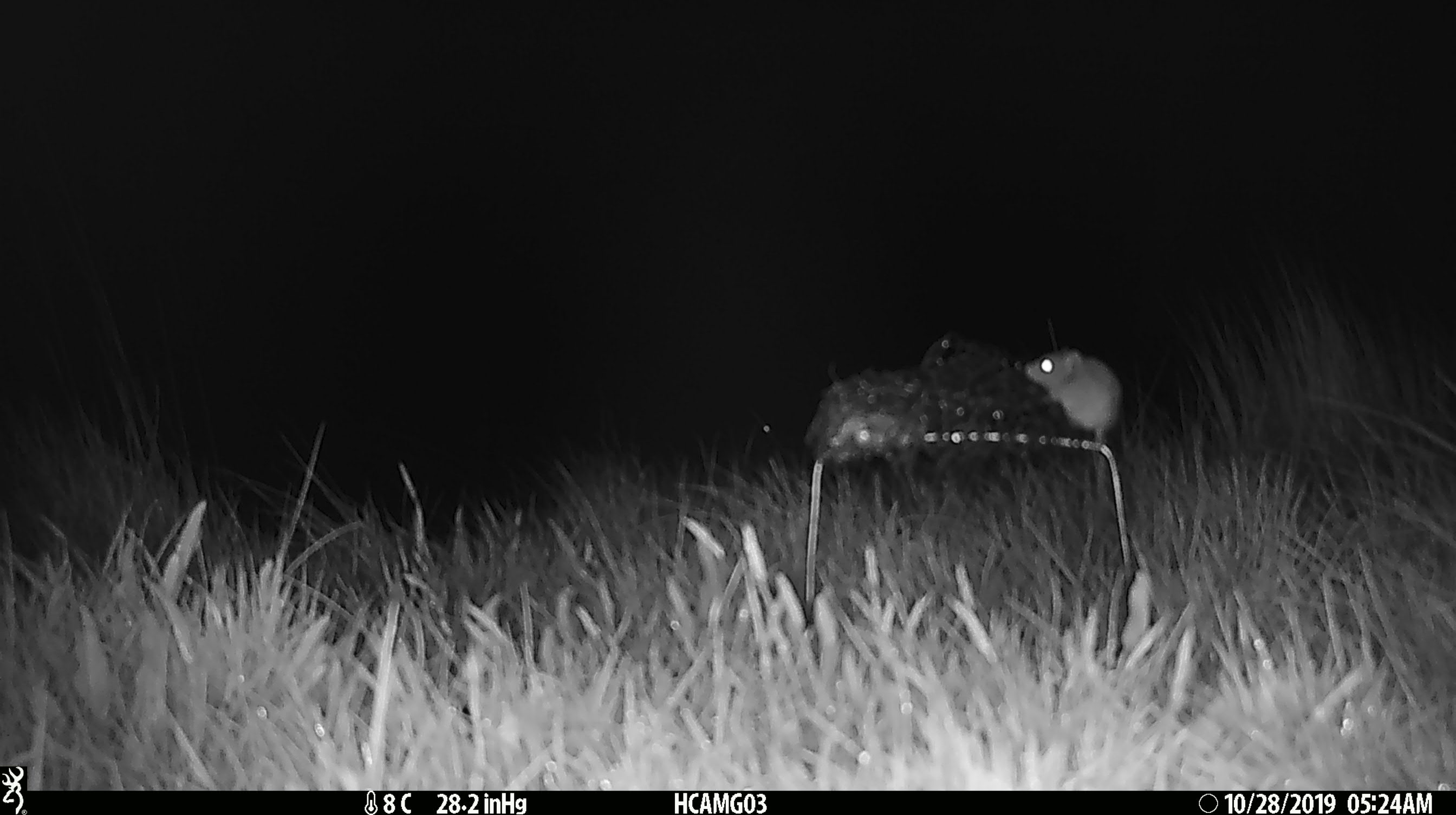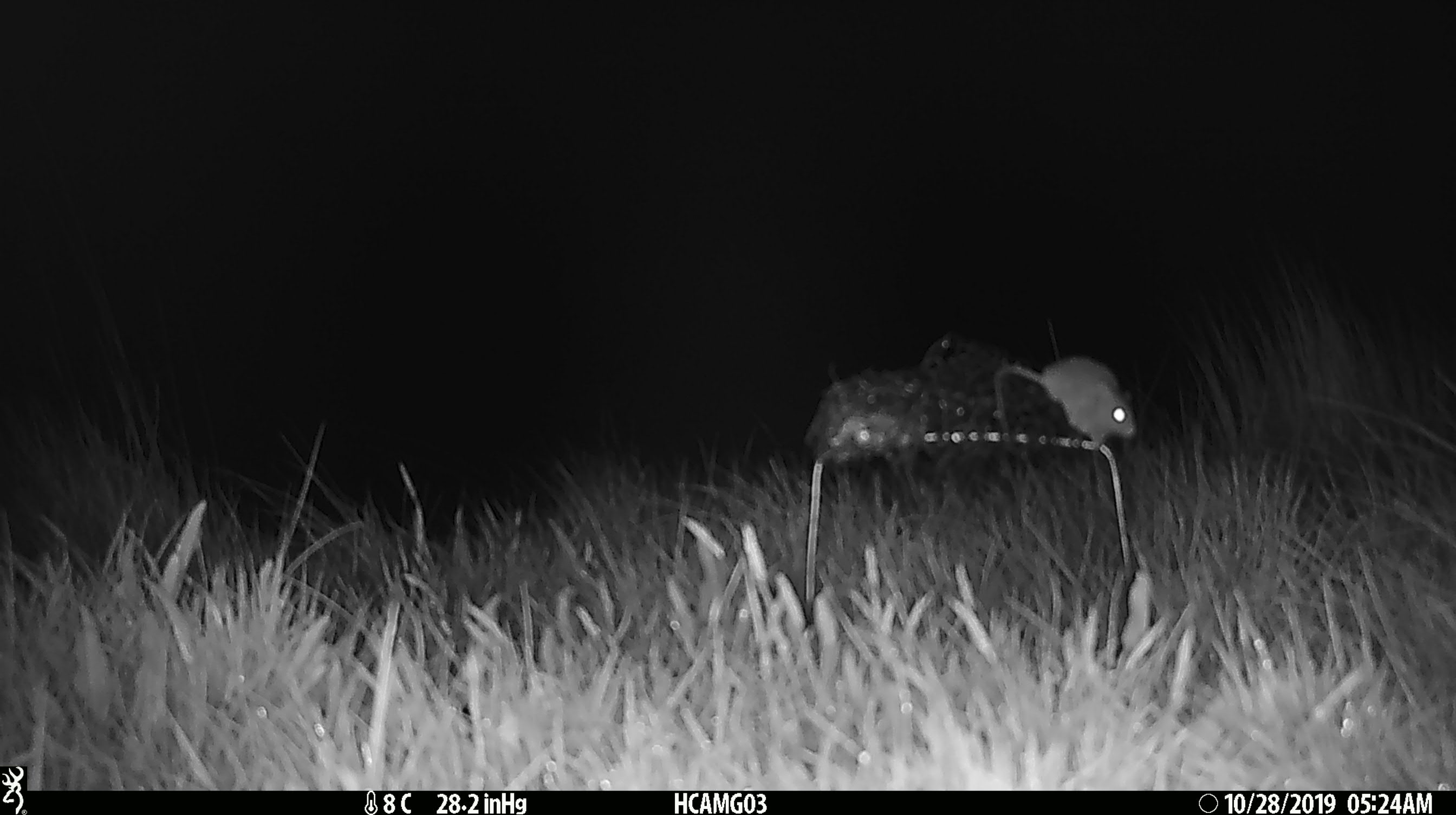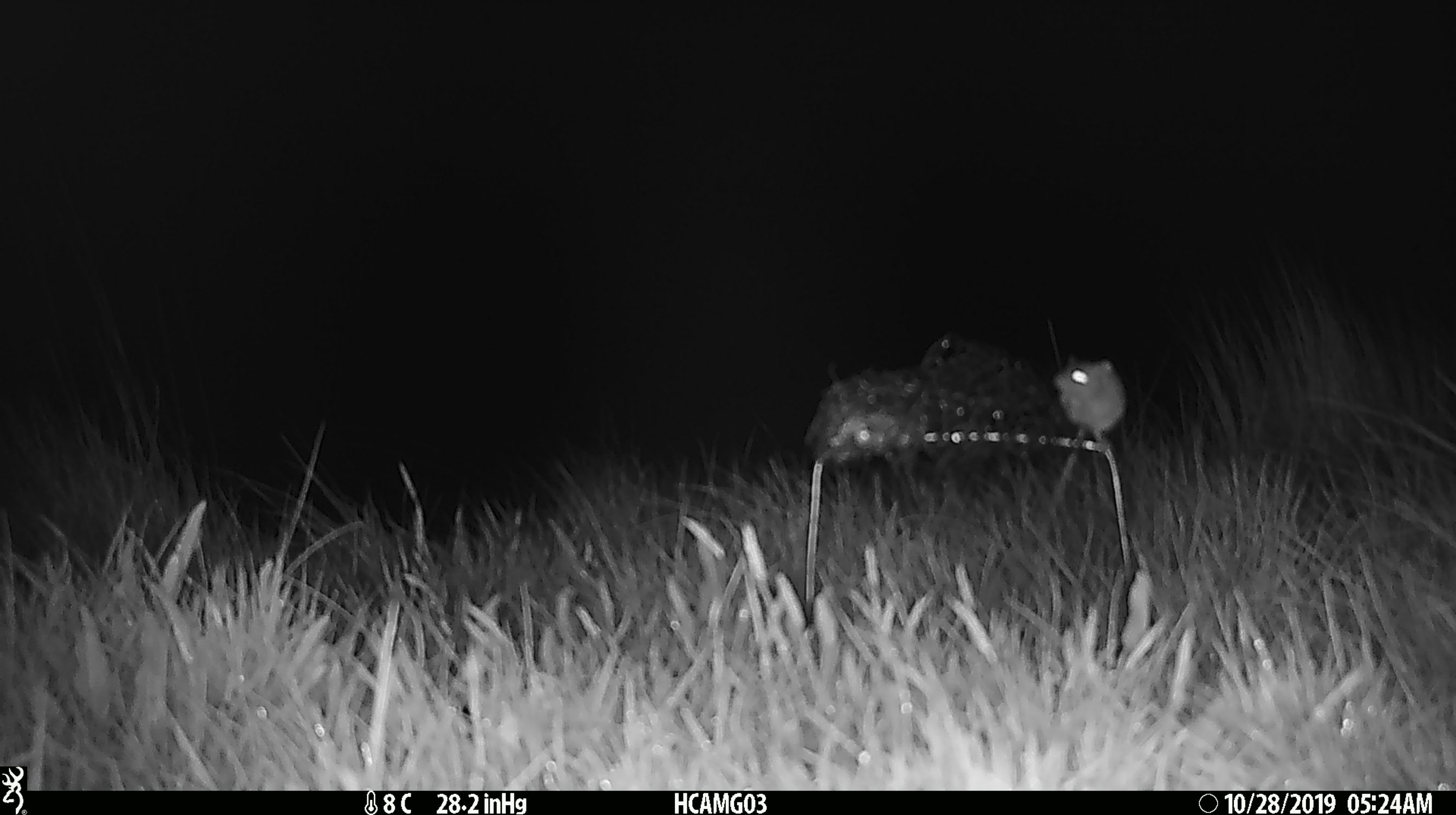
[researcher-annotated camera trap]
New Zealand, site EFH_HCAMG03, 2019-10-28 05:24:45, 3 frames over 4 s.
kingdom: Animalia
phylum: Chordata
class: Mammalia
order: Rodentia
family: Muridae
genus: Mus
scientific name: Mus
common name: mouse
Mouse (Mus).